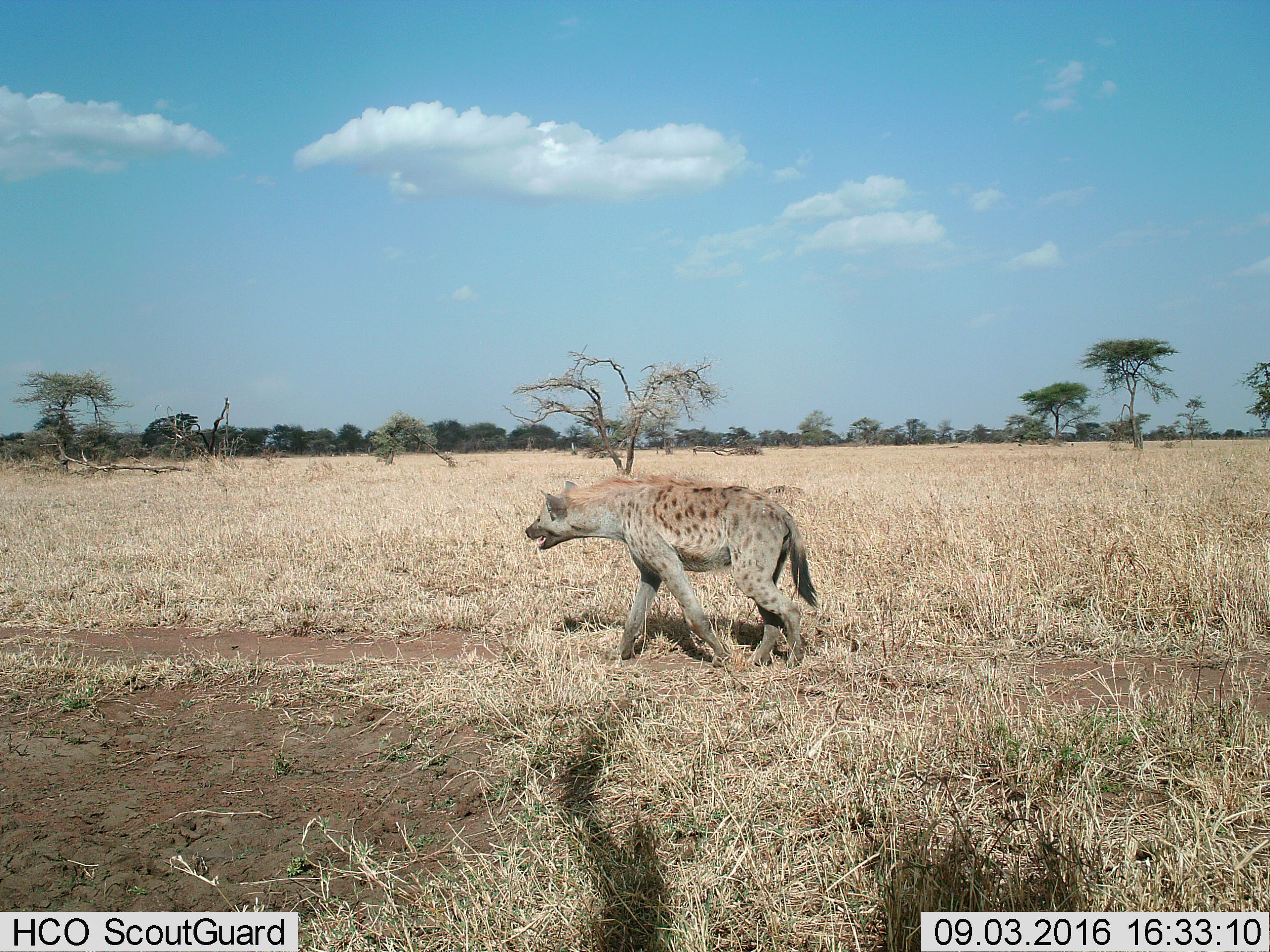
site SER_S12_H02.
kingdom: Animalia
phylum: Chordata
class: Mammalia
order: Carnivora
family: Hyaenidae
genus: Crocuta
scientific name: Crocuta crocuta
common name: spotted hyena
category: hyenaspotted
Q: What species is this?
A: Hyenaspotted (spotted hyena) (Crocuta crocuta).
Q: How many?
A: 1.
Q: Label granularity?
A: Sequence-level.